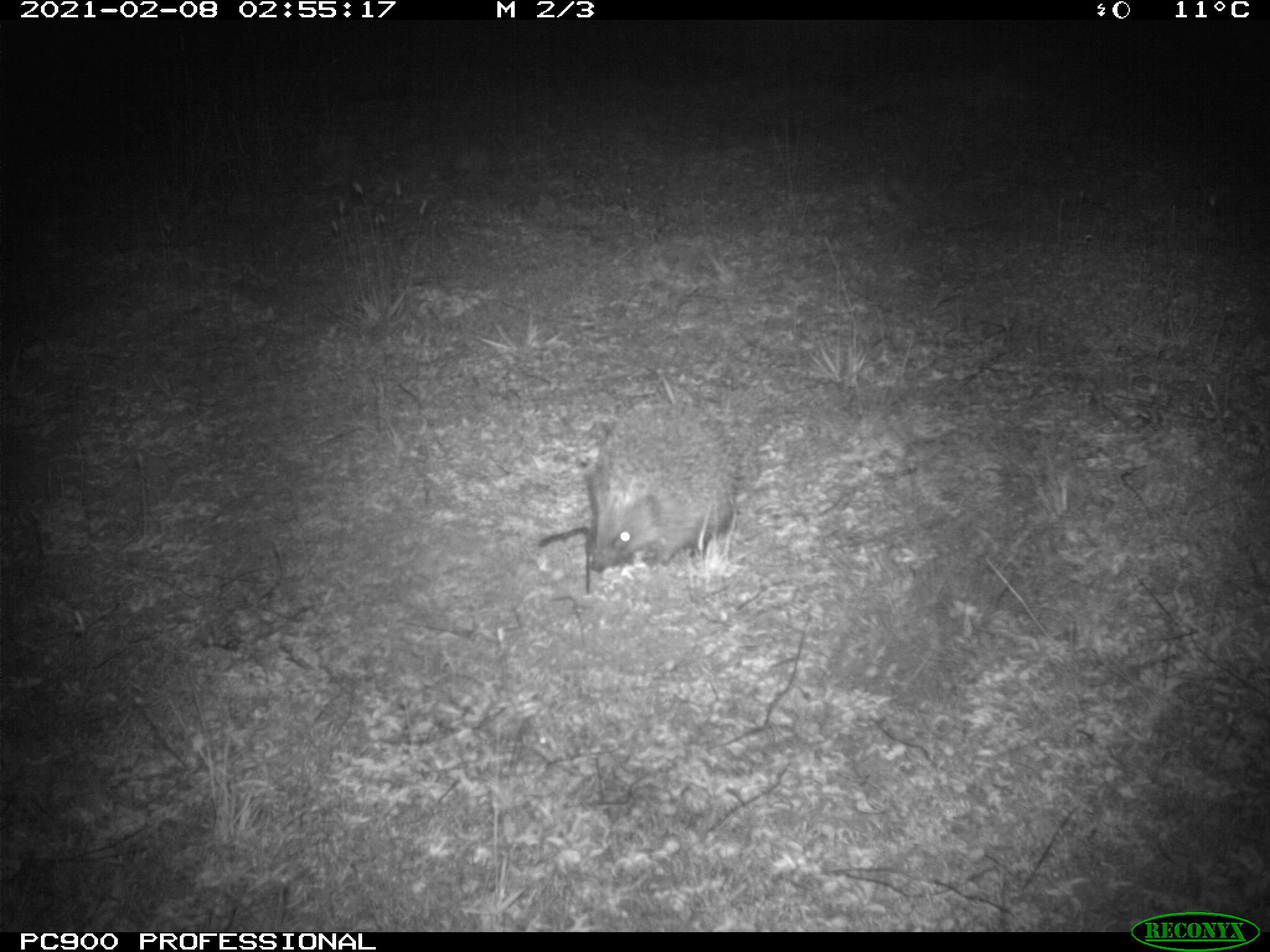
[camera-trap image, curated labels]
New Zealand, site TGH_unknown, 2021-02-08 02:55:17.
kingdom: Animalia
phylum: Chordata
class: Mammalia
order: Eulipotyphla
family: Erinaceidae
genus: Erinaceus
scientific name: Erinaceus europaeus europaeus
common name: european hedgehog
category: hedgehog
Hedgehog (european hedgehog) (Erinaceus europaeus europaeus).